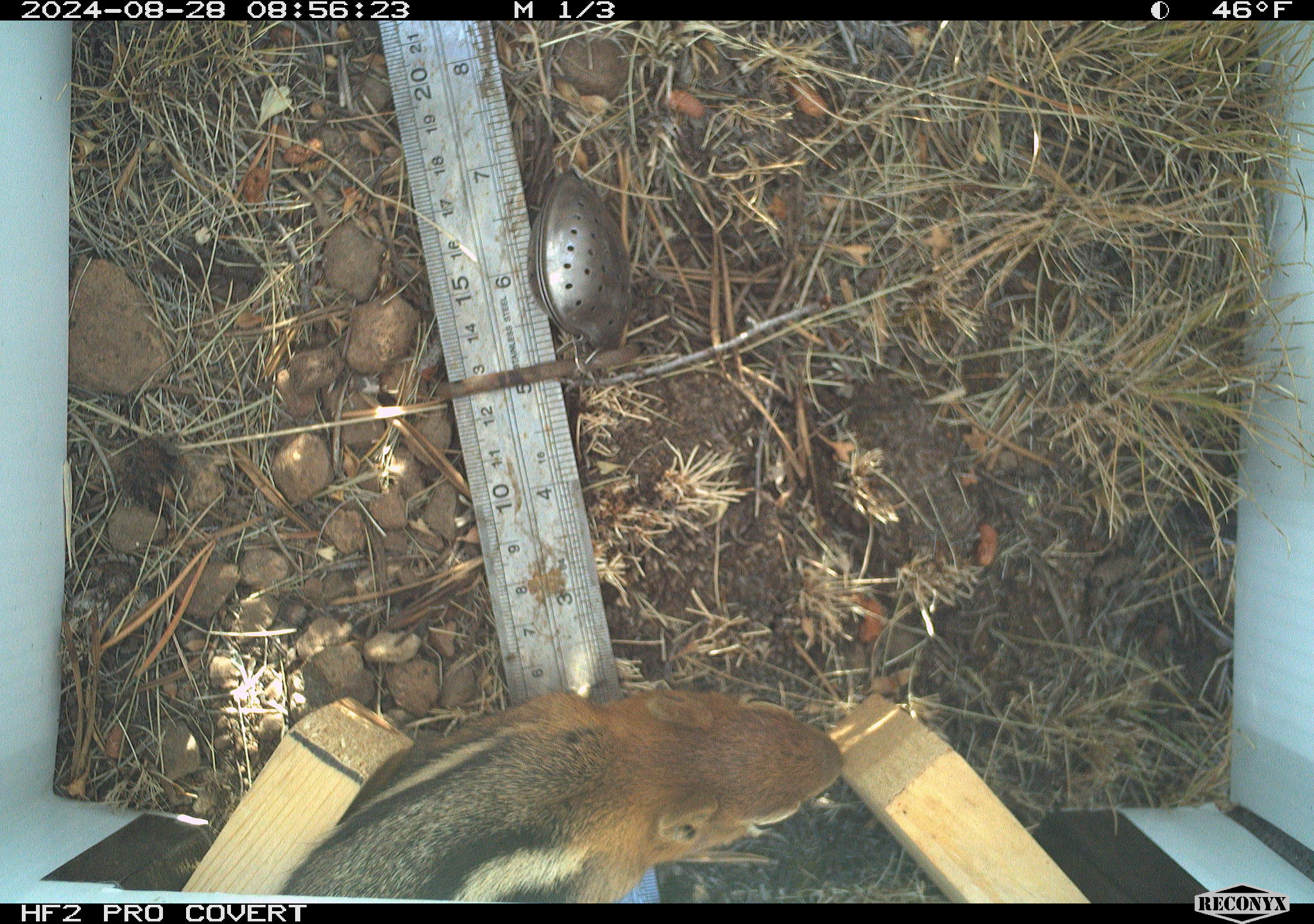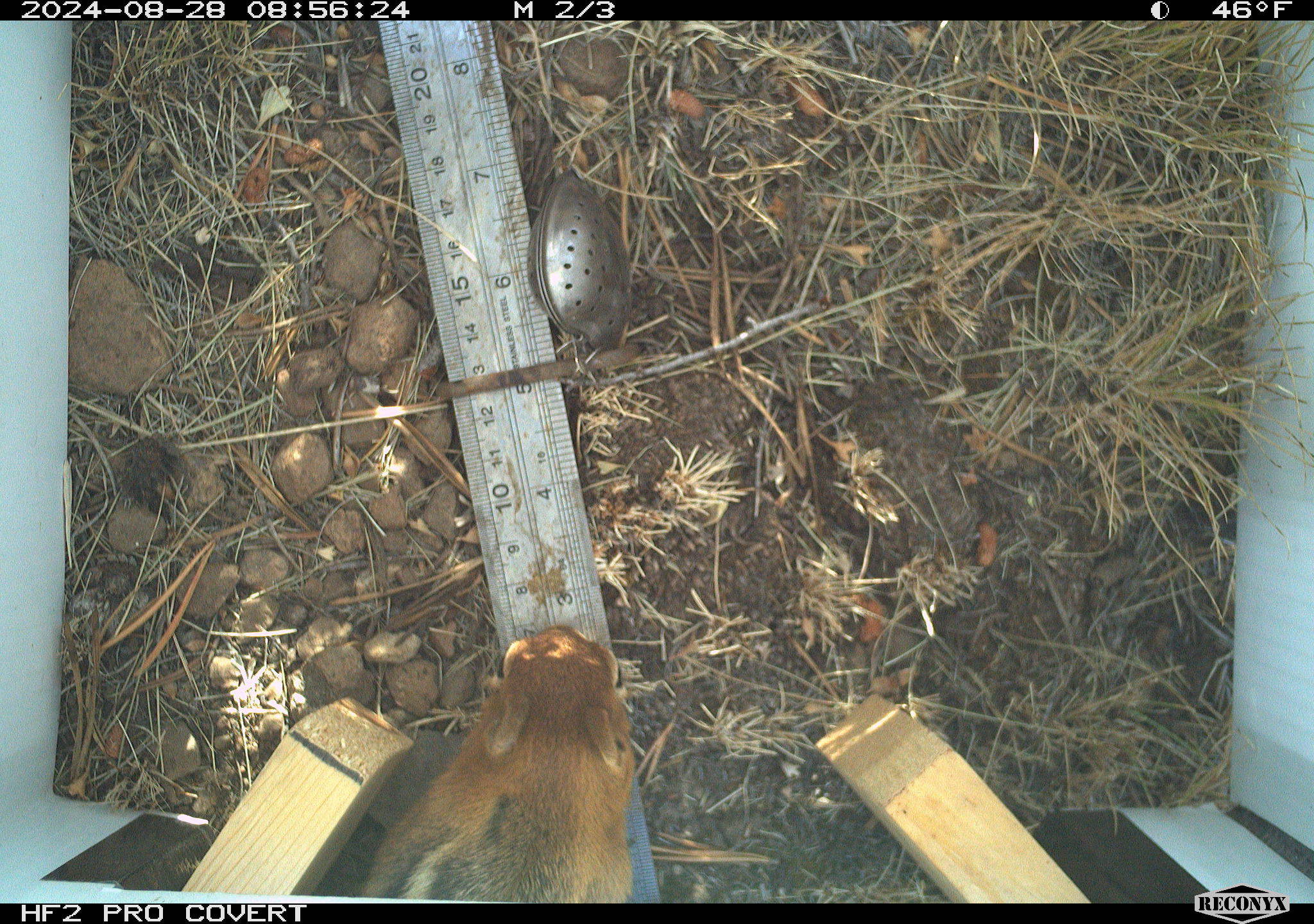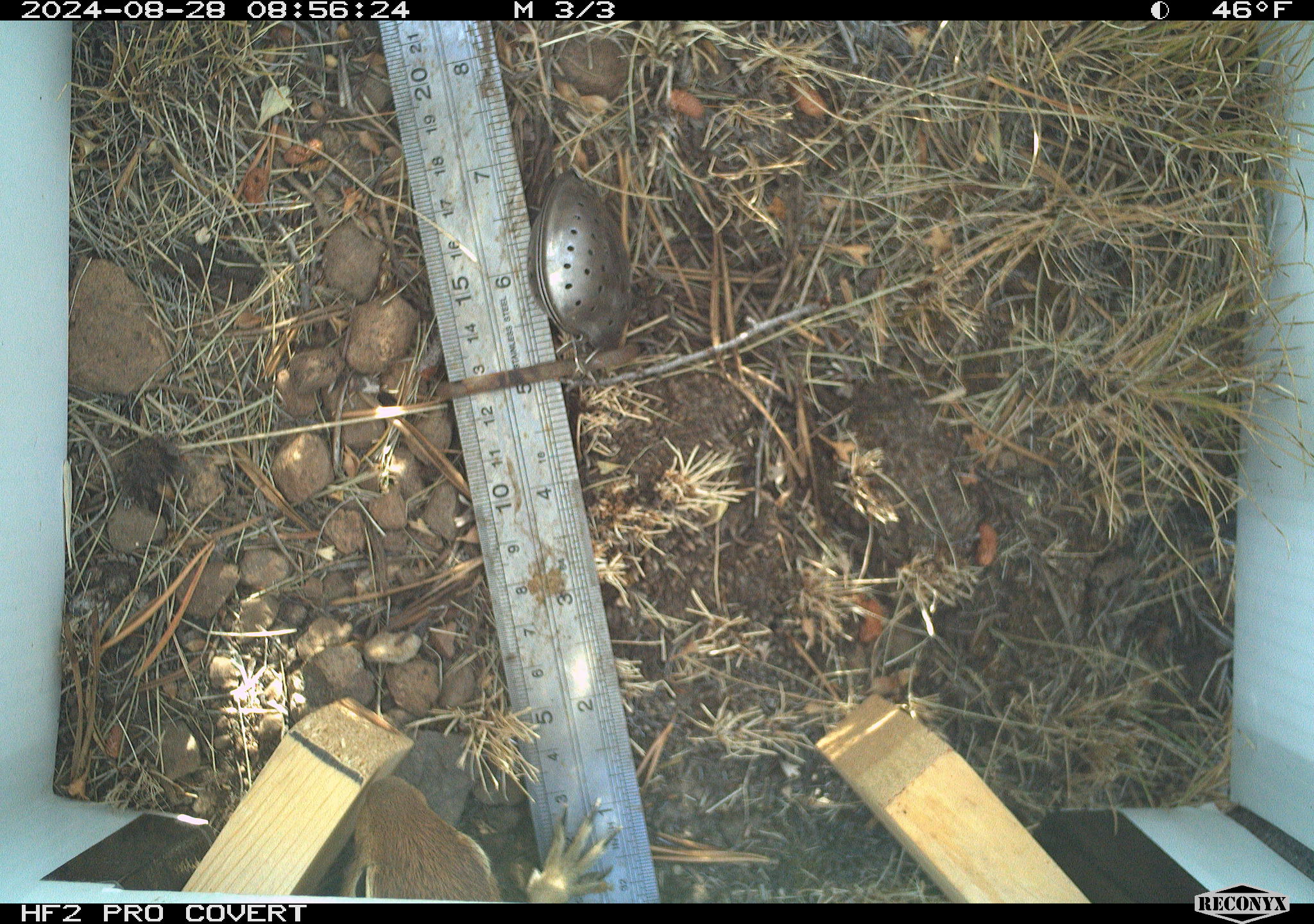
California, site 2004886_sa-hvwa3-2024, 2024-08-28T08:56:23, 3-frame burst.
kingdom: Animalia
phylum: Chordata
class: Mammalia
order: Rodentia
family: Sciuridae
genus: Callospermophilus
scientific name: Callospermophilus lateralis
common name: golden mantled ground squirrel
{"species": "golden mantled ground squirrel (Callospermophilus lateralis)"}